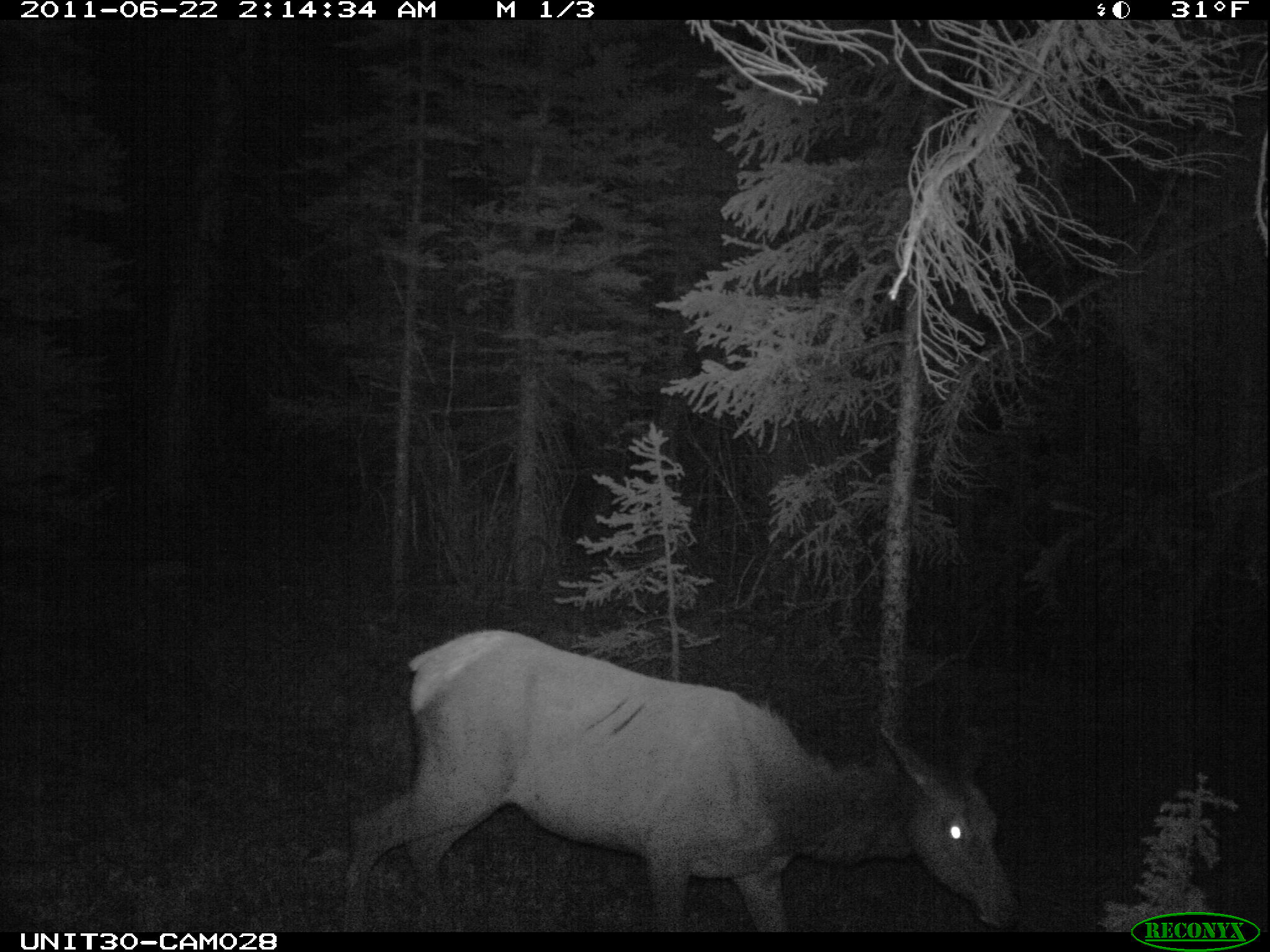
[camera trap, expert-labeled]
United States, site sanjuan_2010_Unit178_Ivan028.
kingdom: Animalia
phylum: Chordata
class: Mammalia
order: Artiodactyla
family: Cervidae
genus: Cervus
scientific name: Cervus elaphus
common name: red deer